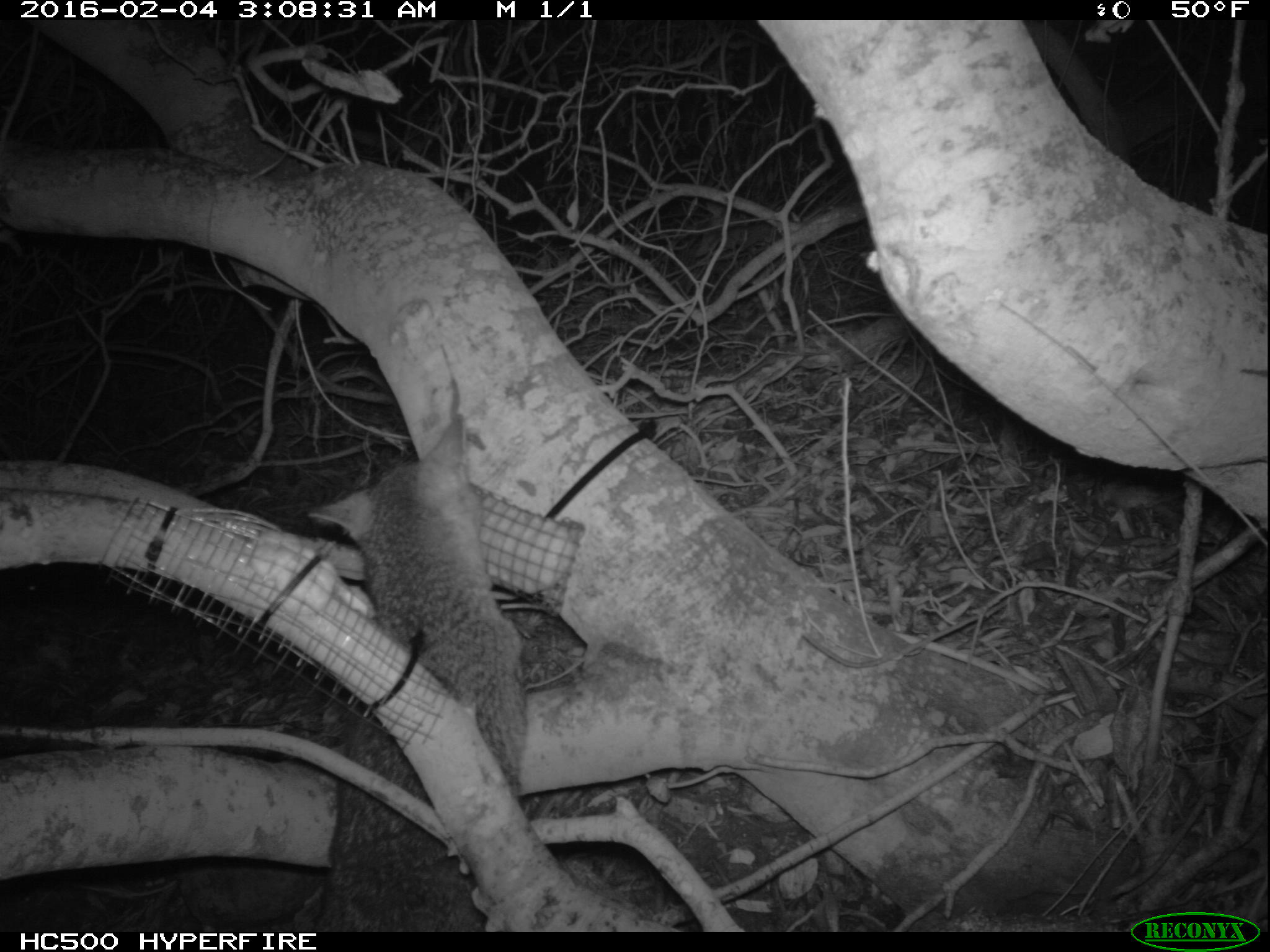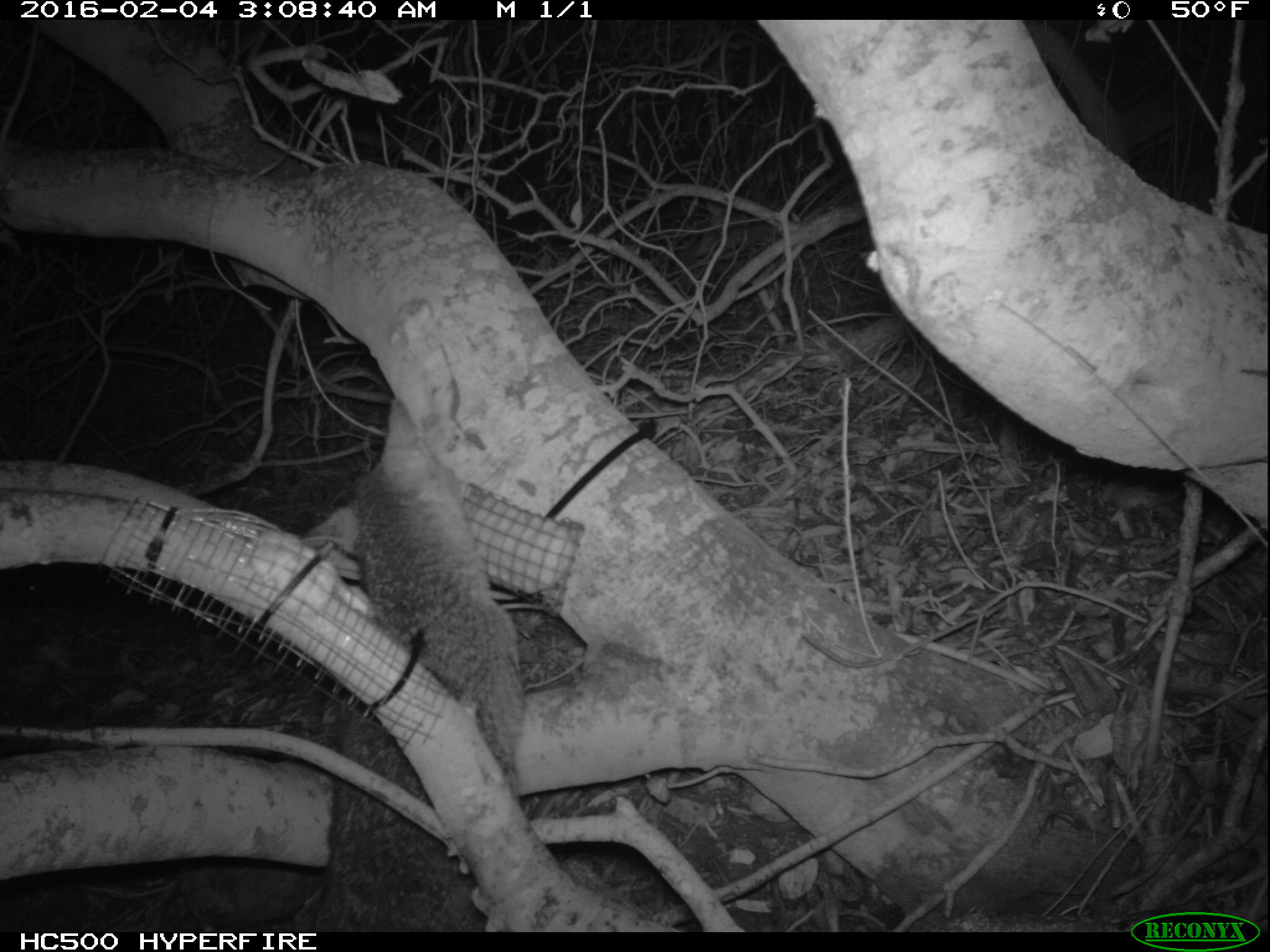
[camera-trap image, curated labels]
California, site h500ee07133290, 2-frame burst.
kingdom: Animalia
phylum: Chordata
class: Mammalia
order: Carnivora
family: Canidae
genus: Urocyon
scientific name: Urocyon littoralis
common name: island fox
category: fox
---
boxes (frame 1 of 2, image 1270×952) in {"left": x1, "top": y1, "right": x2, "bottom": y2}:
fox: {"left": 291, "top": 413, "right": 530, "bottom": 933}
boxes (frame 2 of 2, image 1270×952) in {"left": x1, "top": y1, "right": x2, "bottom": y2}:
fox: {"left": 295, "top": 394, "right": 528, "bottom": 932}